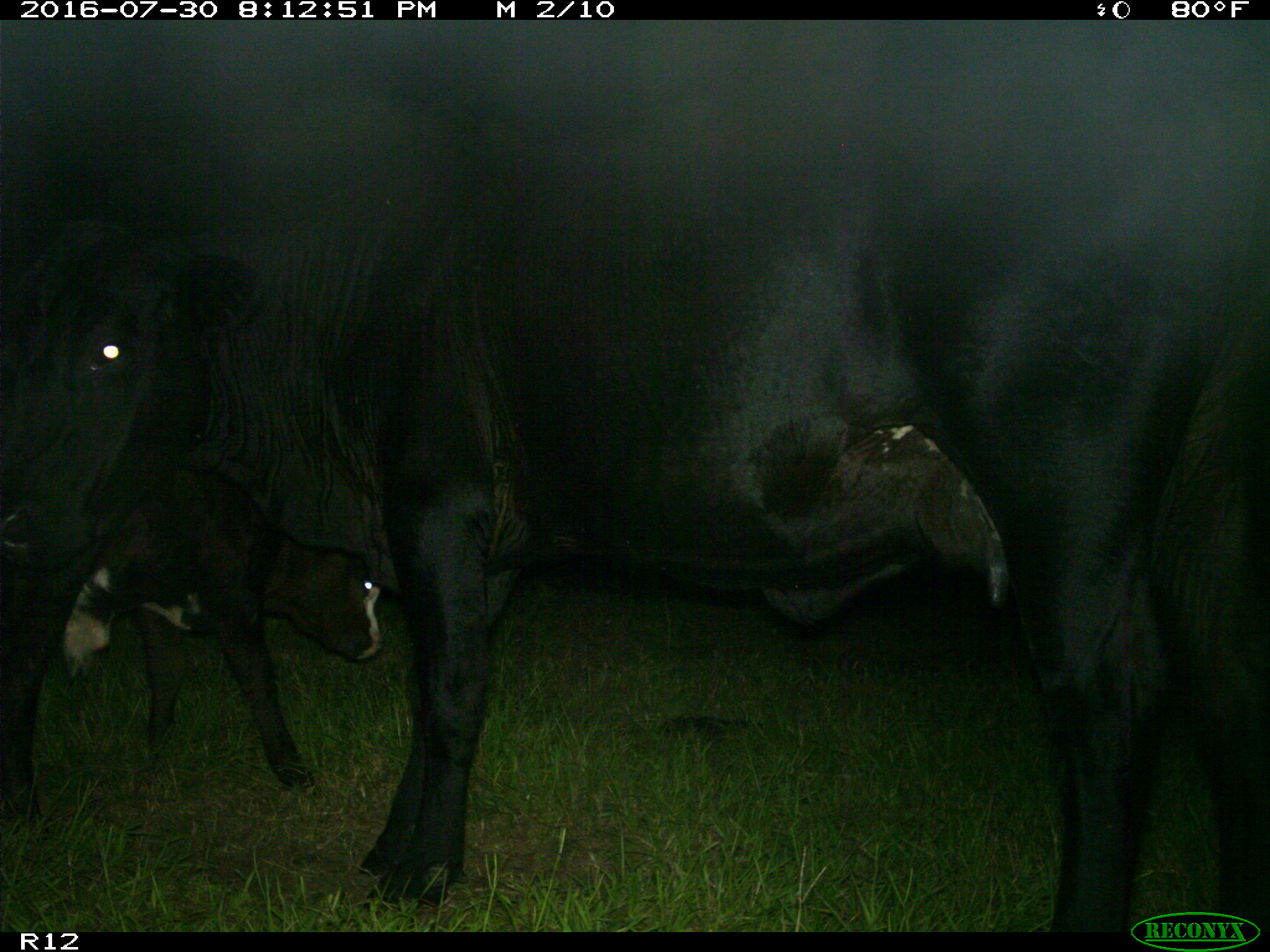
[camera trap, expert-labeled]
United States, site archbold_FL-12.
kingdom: Animalia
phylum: Chordata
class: Mammalia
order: Artiodactyla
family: Bovidae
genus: Bos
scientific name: Bos taurus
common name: domestic cow